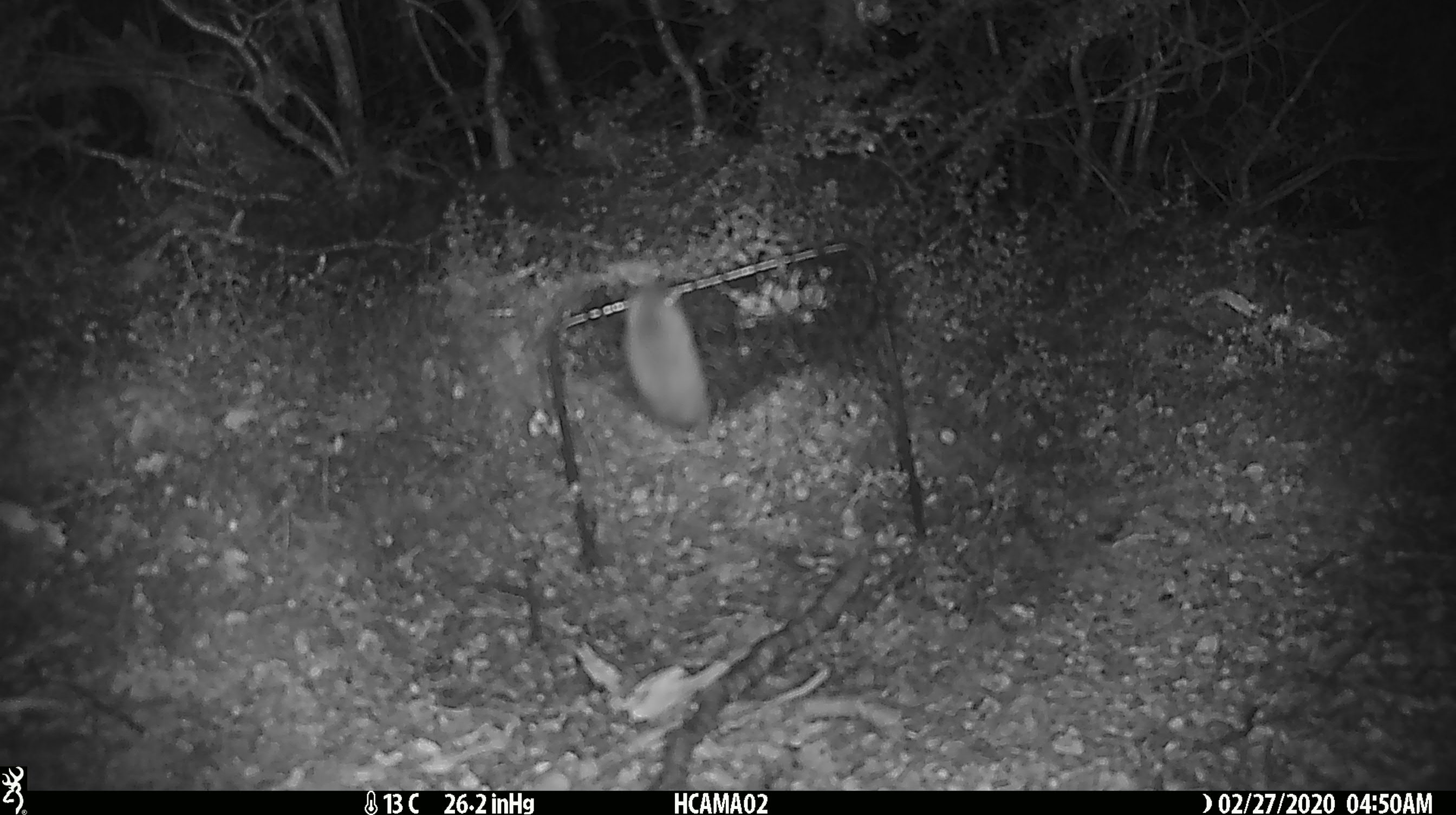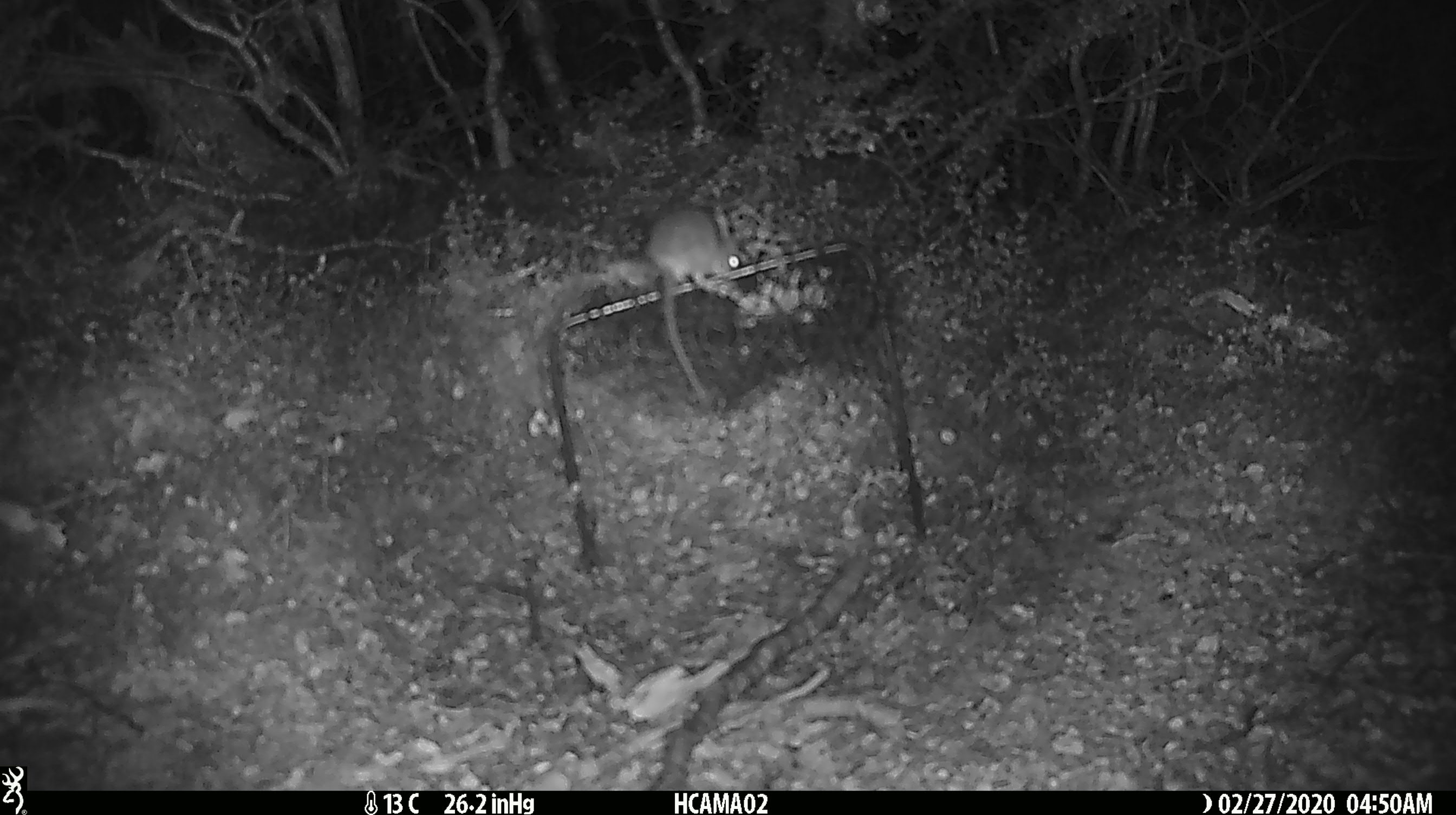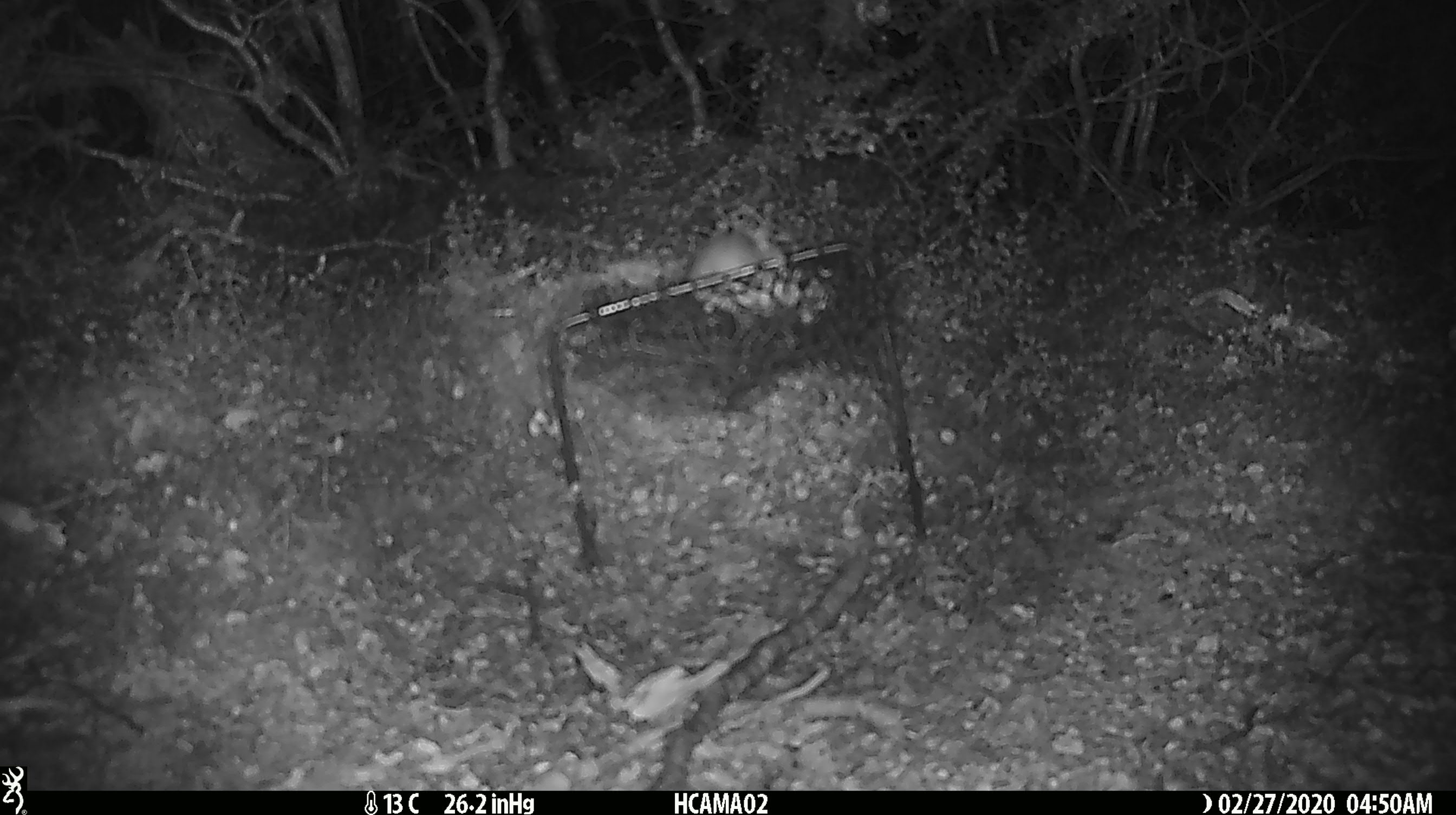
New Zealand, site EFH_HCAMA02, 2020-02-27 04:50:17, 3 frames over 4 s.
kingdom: Animalia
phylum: Chordata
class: Mammalia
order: Rodentia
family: Muridae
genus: Mus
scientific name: Mus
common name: mouse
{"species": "mouse (Mus)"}